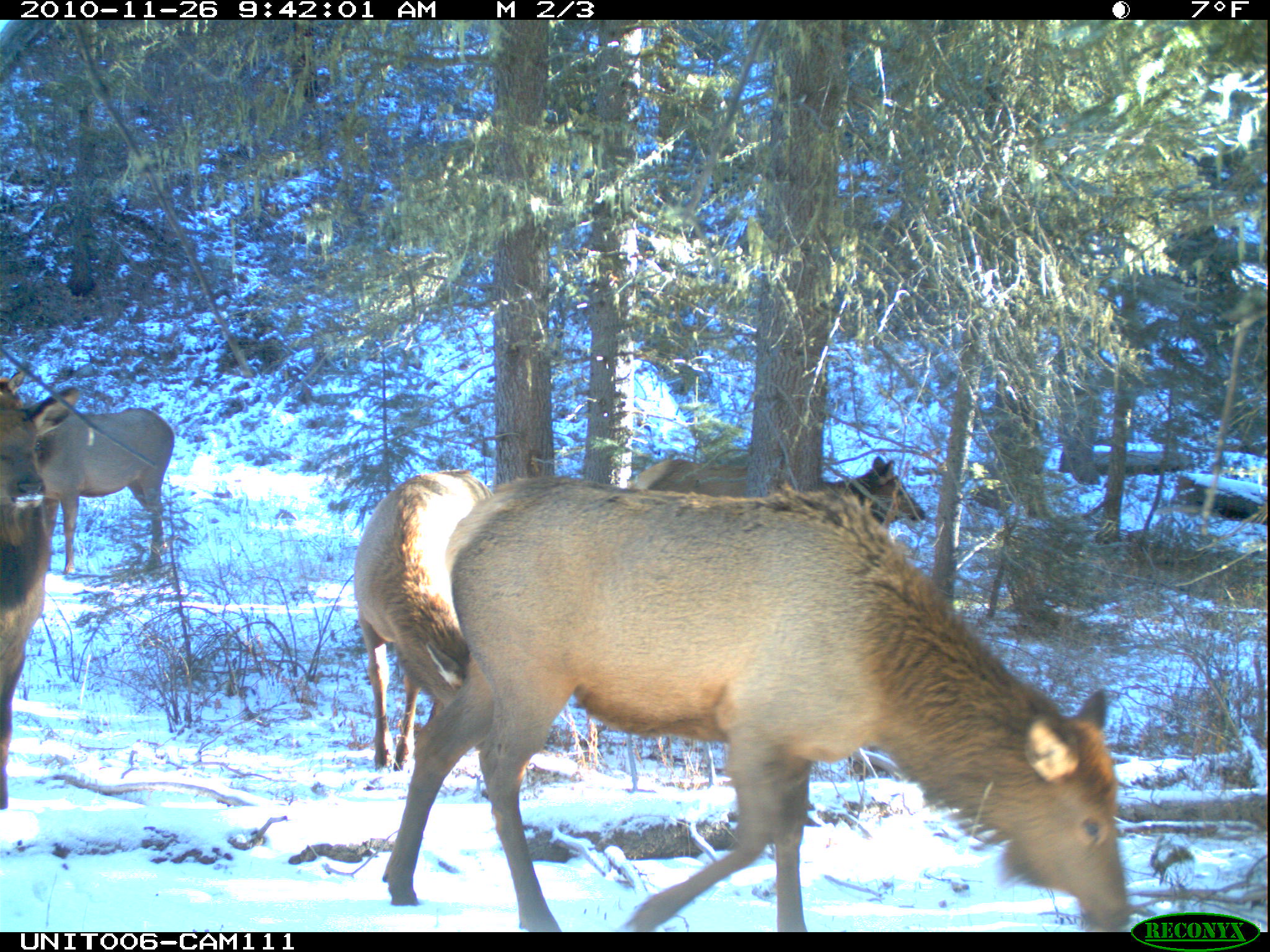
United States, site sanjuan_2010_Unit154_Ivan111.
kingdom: Animalia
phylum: Chordata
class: Mammalia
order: Artiodactyla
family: Cervidae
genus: Cervus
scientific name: Cervus elaphus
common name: red deer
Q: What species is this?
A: Cervus elaphus (red deer).